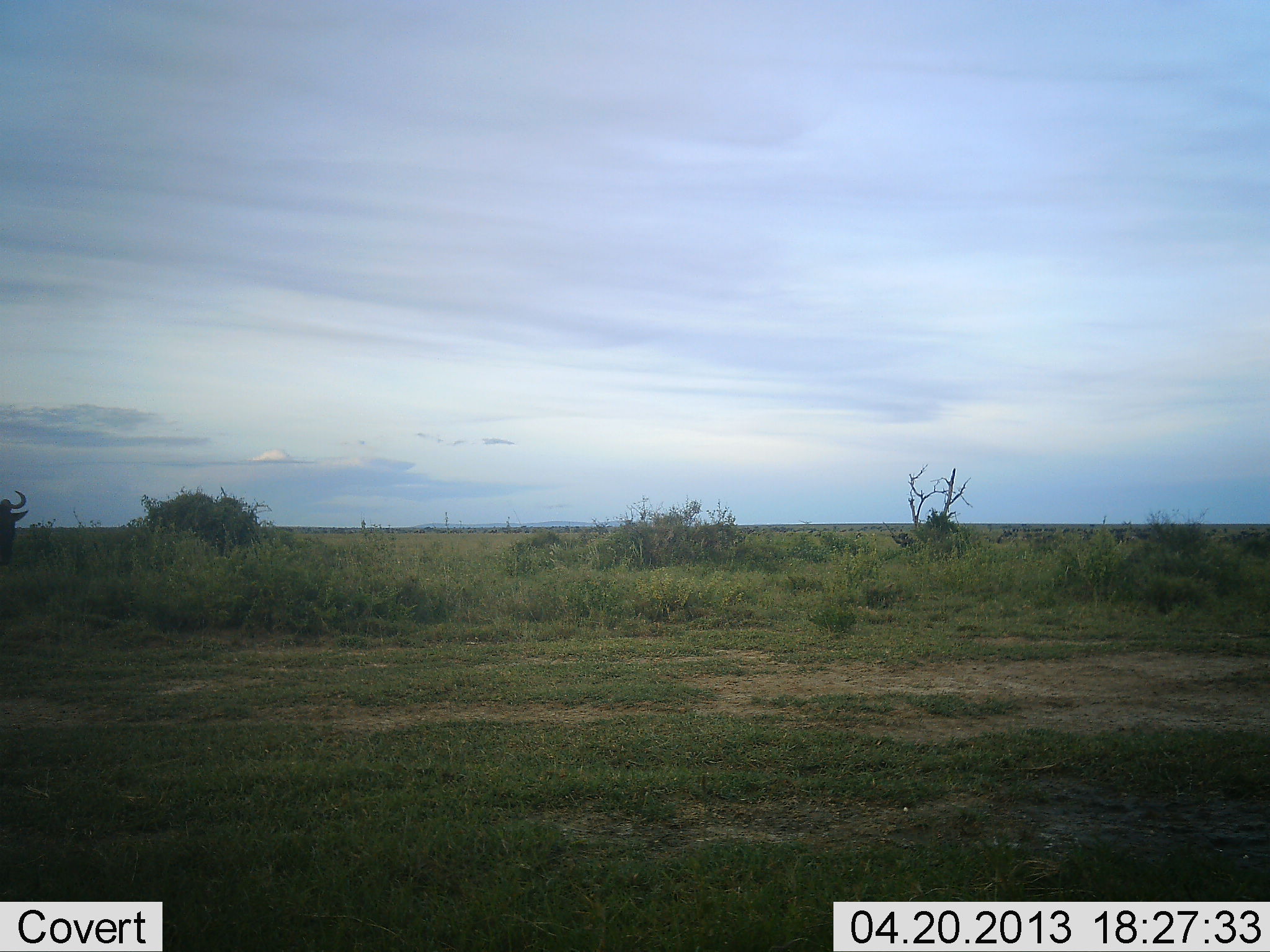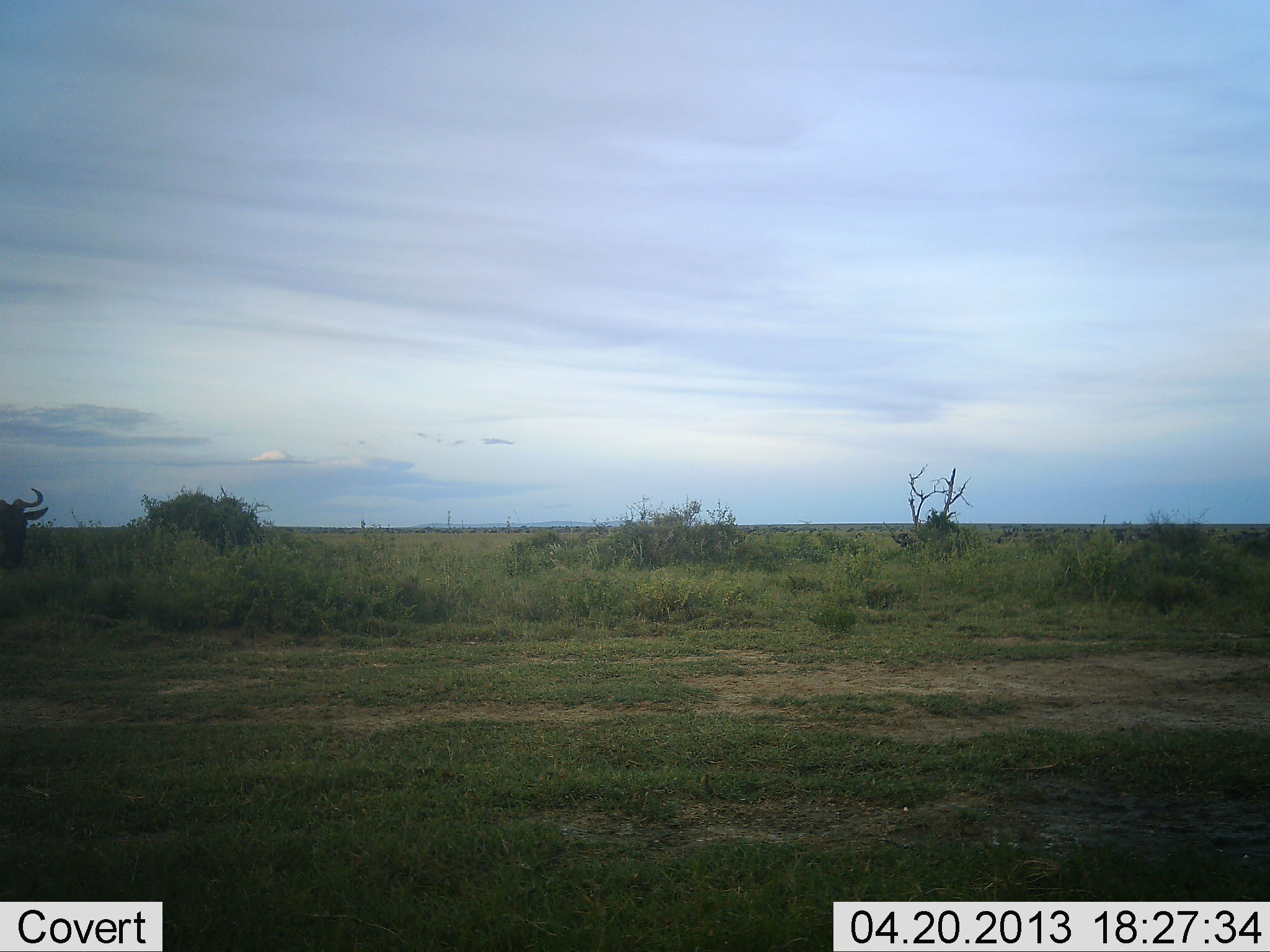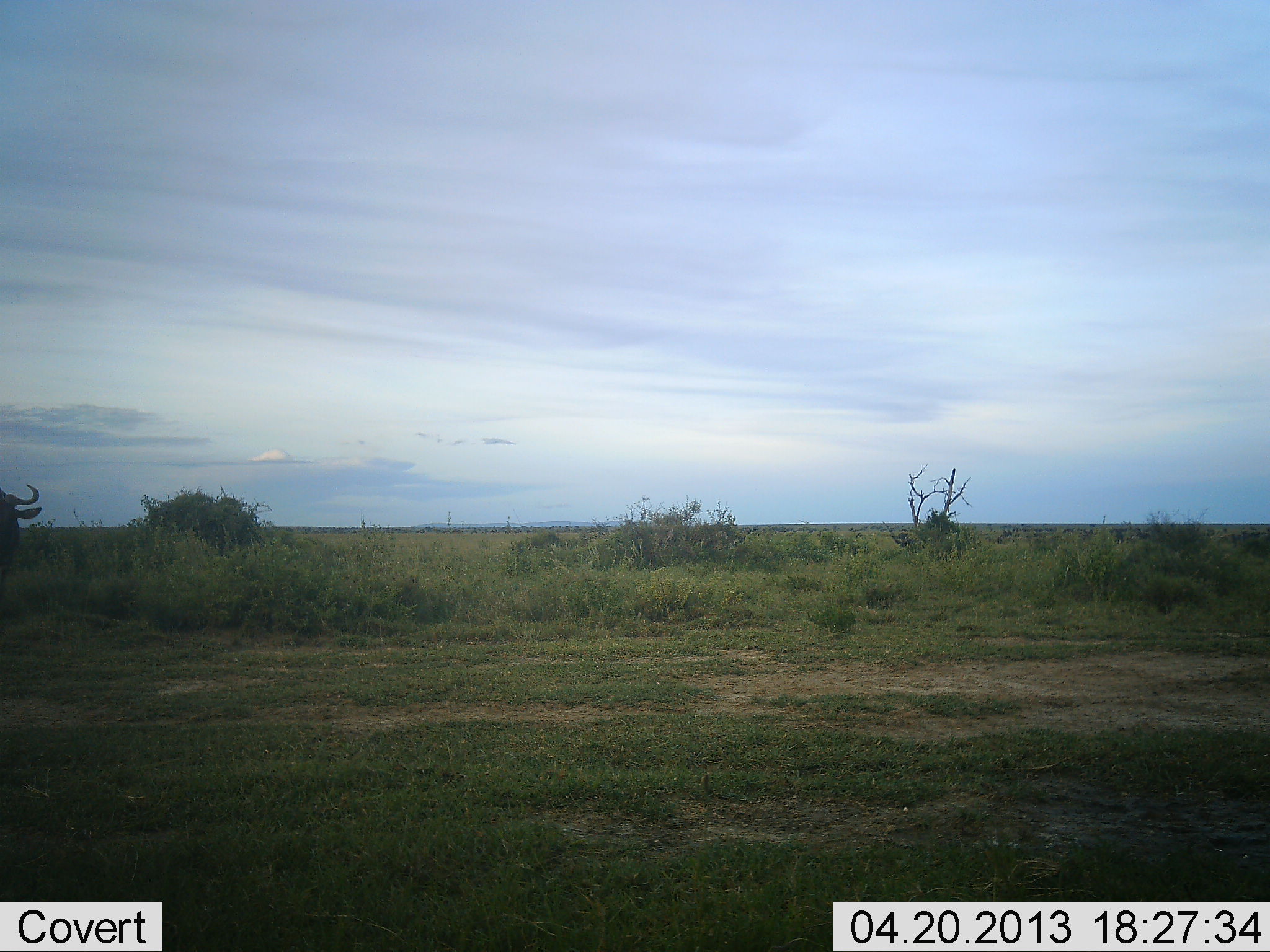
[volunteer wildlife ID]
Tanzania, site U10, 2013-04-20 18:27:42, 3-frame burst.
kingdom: Animalia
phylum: Chordata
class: Mammalia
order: Artiodactyla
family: Bovidae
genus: Connochaetes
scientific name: Connochaetes taurinus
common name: blue wildebeest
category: wildebeest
Wildebeest (blue wildebeest) (Connochaetes taurinus), count 1. Behavior (volunteer vote fractions): standing 54%, resting 0%, moving 42%, interacting 0%. Young present (vote fraction): 0%. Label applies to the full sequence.